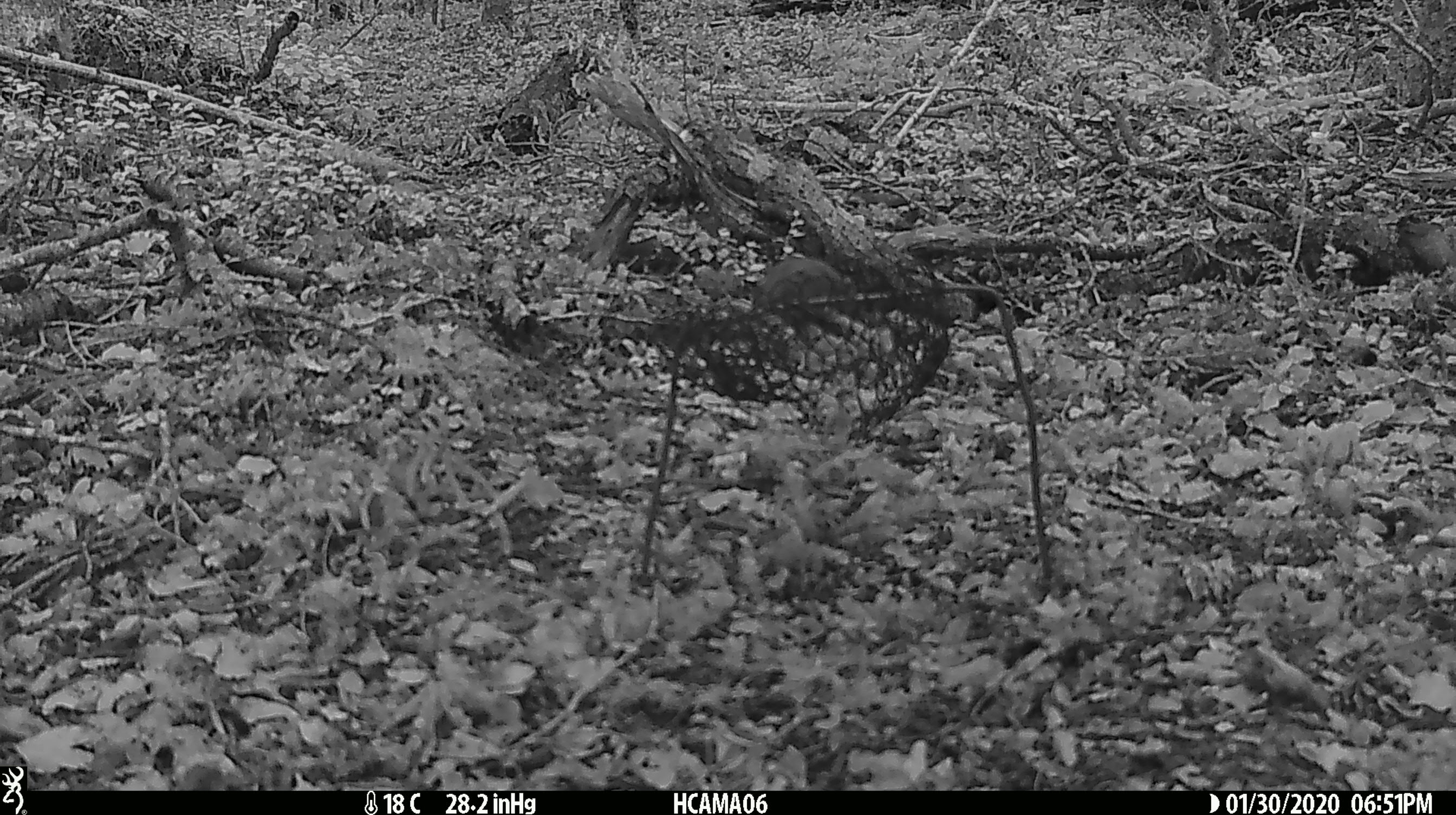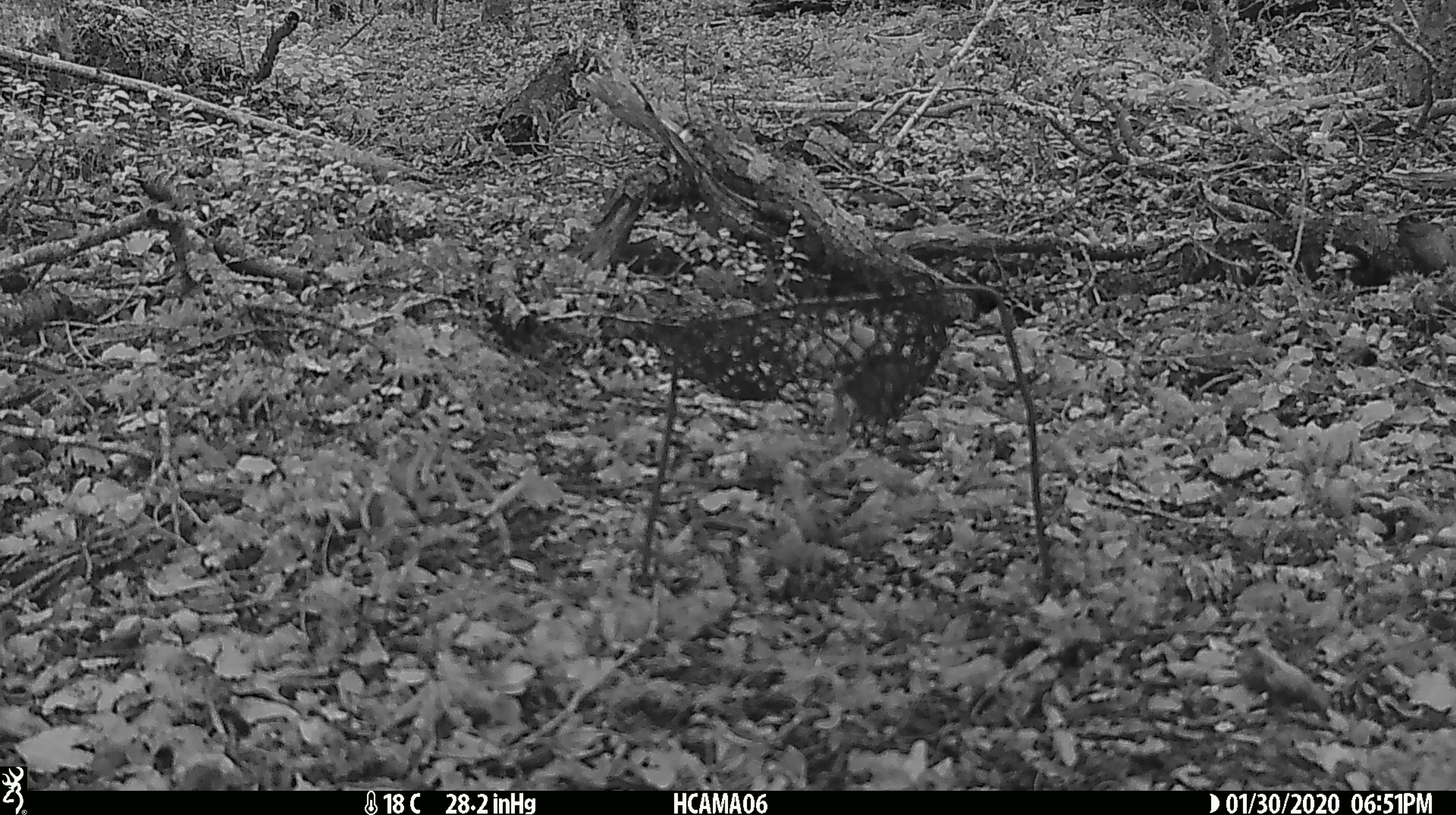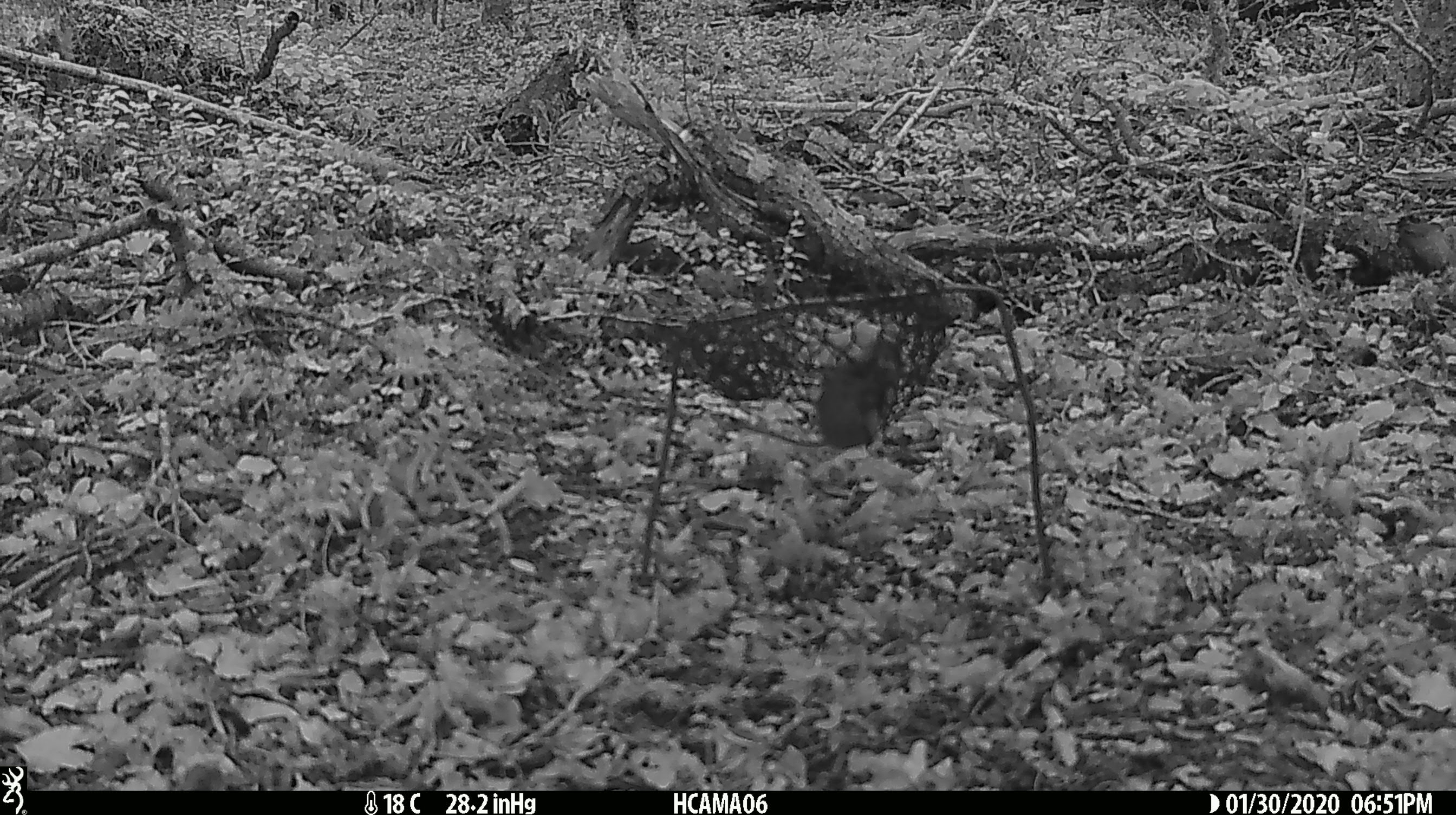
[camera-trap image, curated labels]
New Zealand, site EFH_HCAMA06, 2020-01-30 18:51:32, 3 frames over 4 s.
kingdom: Animalia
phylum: Chordata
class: Mammalia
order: Rodentia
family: Muridae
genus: Mus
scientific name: Mus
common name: mouse